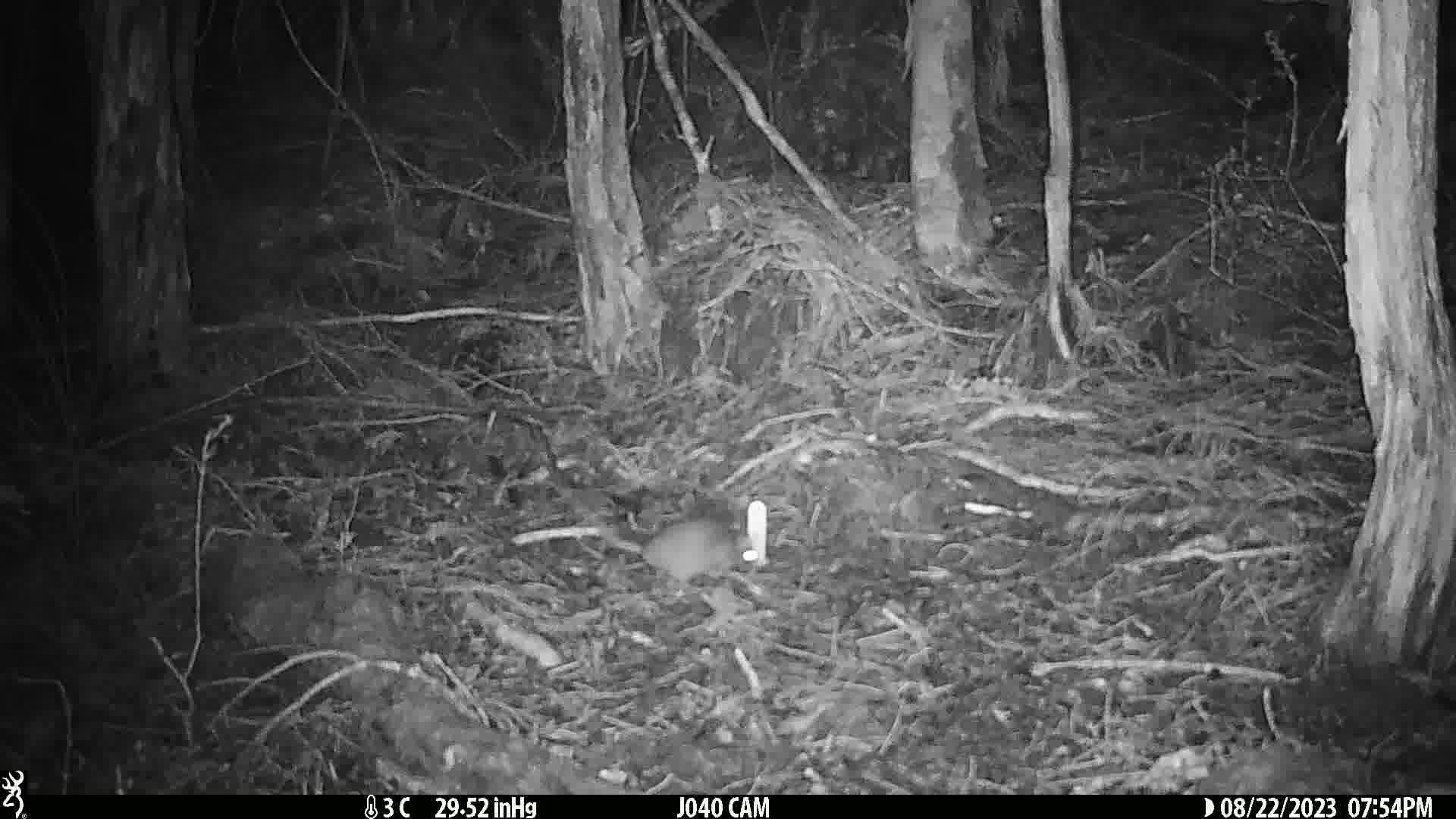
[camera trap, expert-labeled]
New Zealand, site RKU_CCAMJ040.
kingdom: Animalia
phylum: Chordata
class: Mammalia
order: Rodentia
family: Muridae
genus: Rattus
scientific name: Rattus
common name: rat